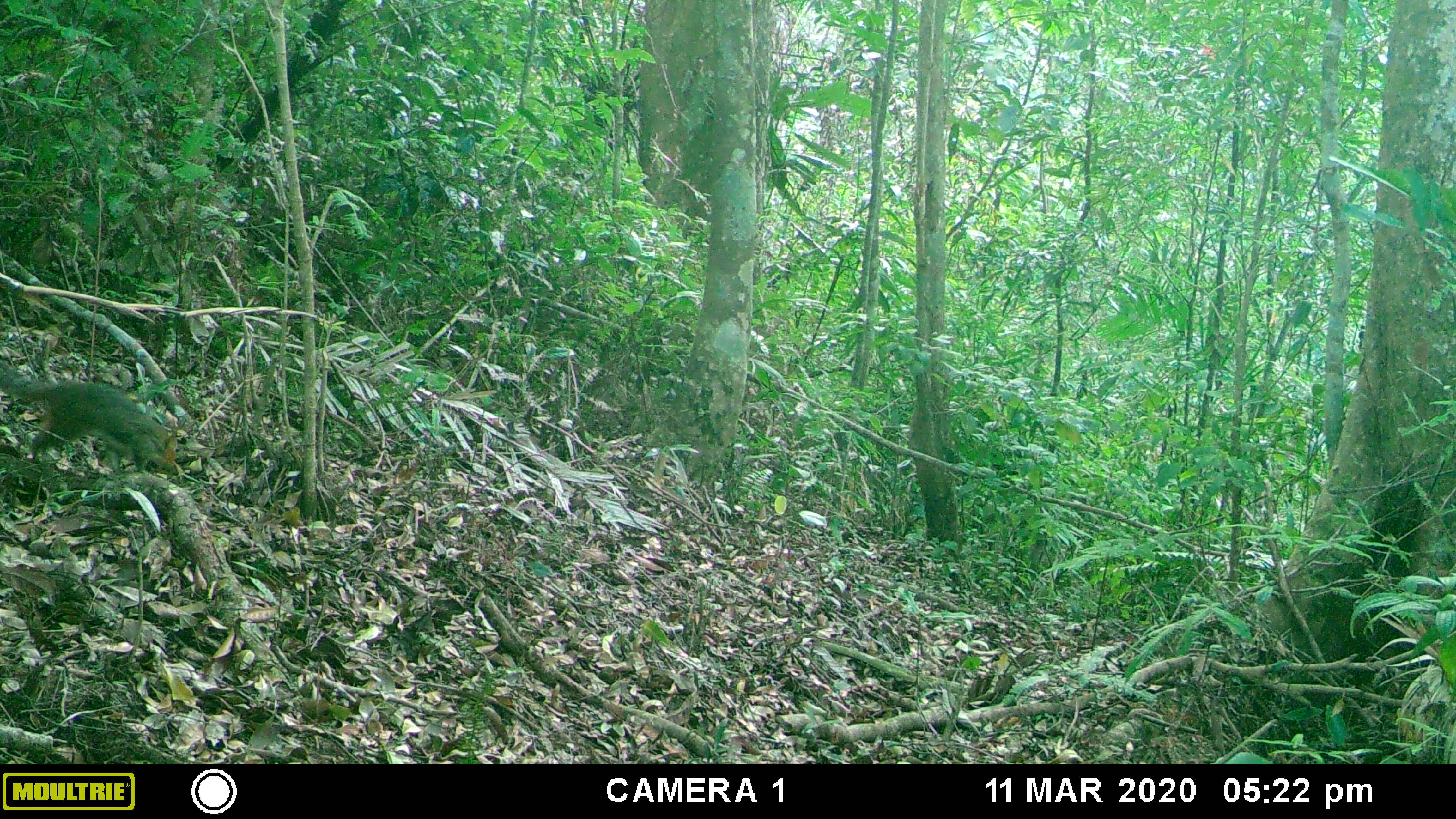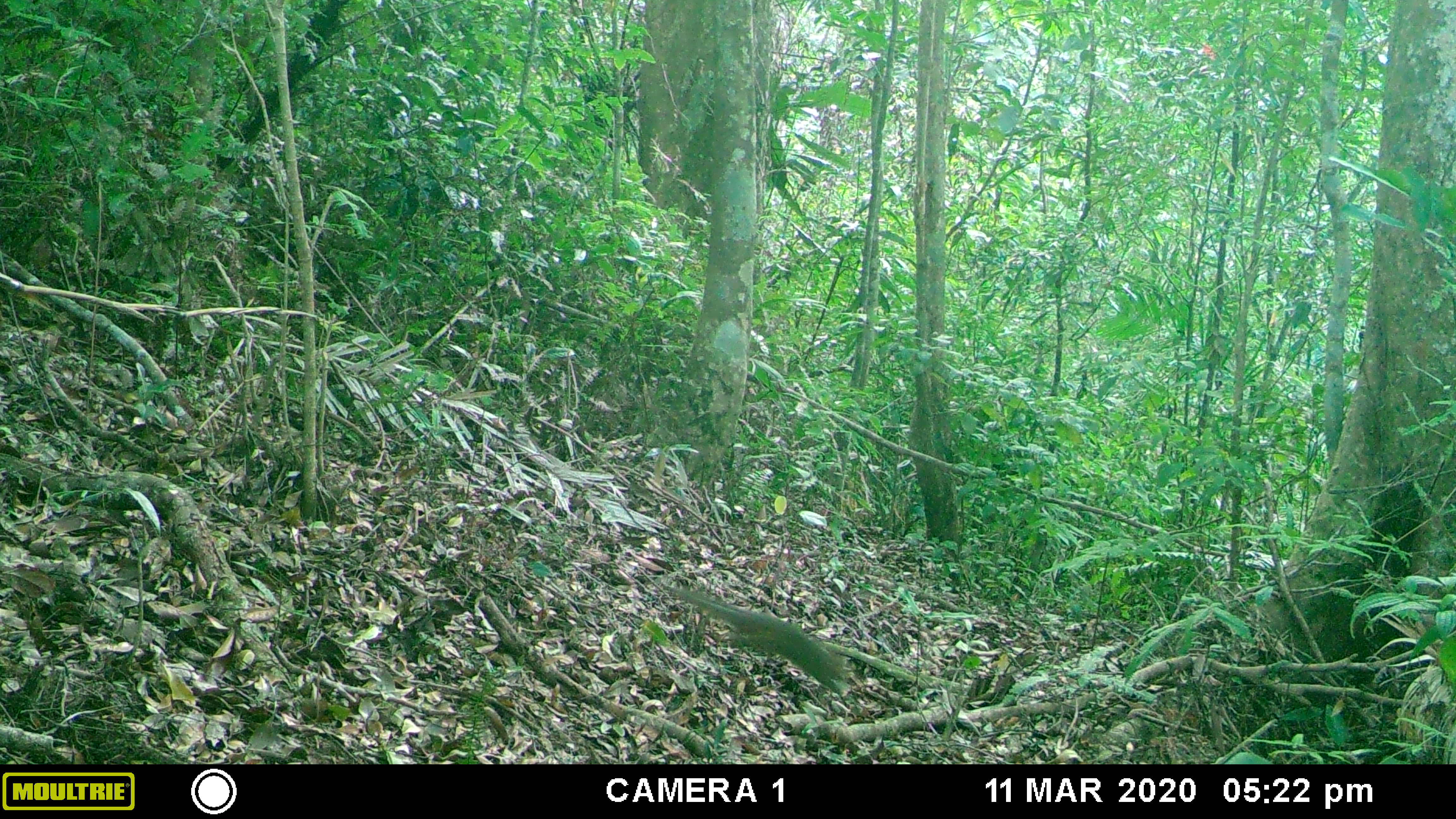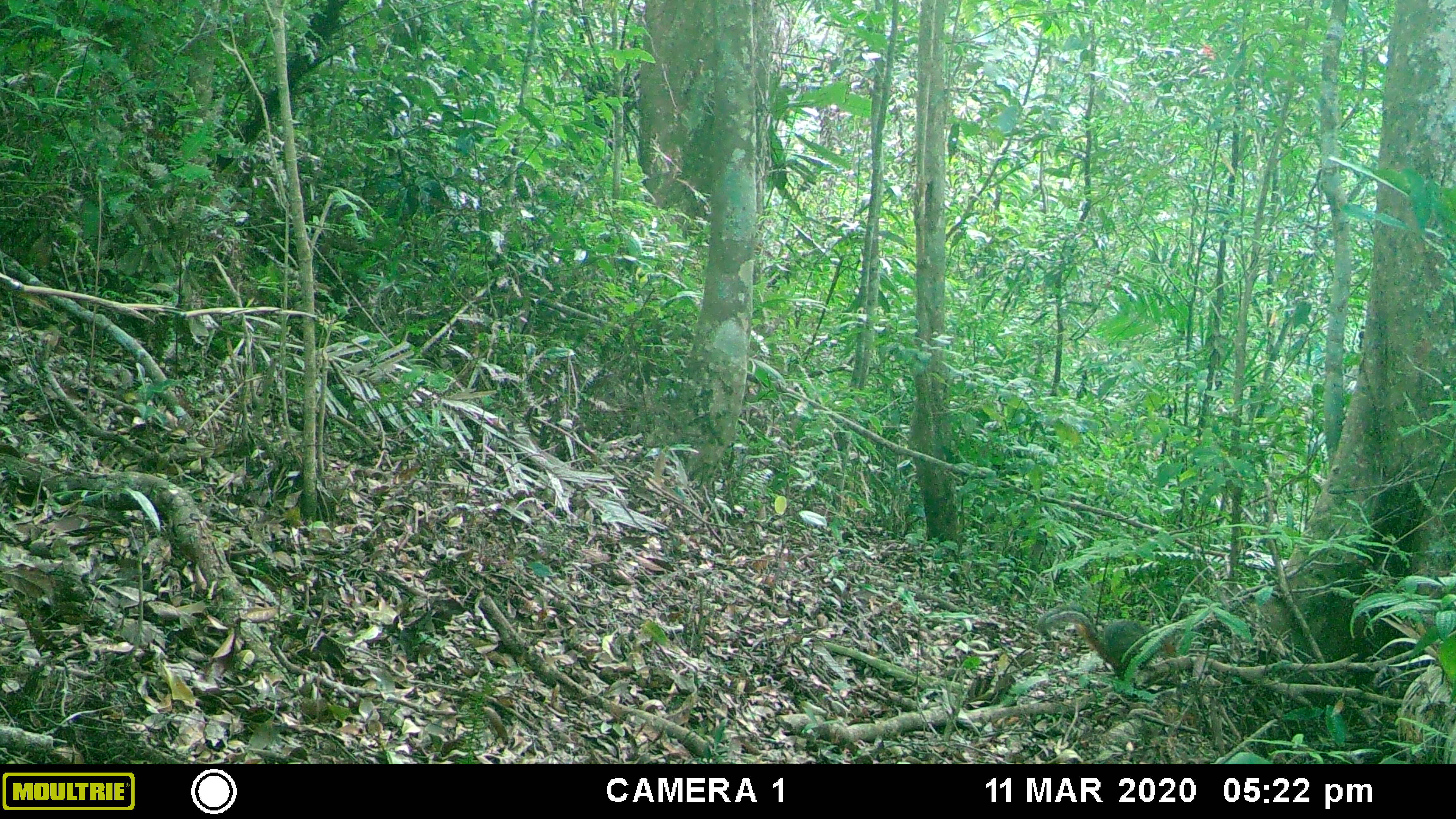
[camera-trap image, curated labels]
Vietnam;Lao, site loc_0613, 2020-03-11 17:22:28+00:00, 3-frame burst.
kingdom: Animalia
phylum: Chordata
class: Mammalia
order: Rodentia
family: Sciuridae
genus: Dremomys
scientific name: Dremomys rufigenis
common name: red-cheeked squirrel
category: red cheeked squirrel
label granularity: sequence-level